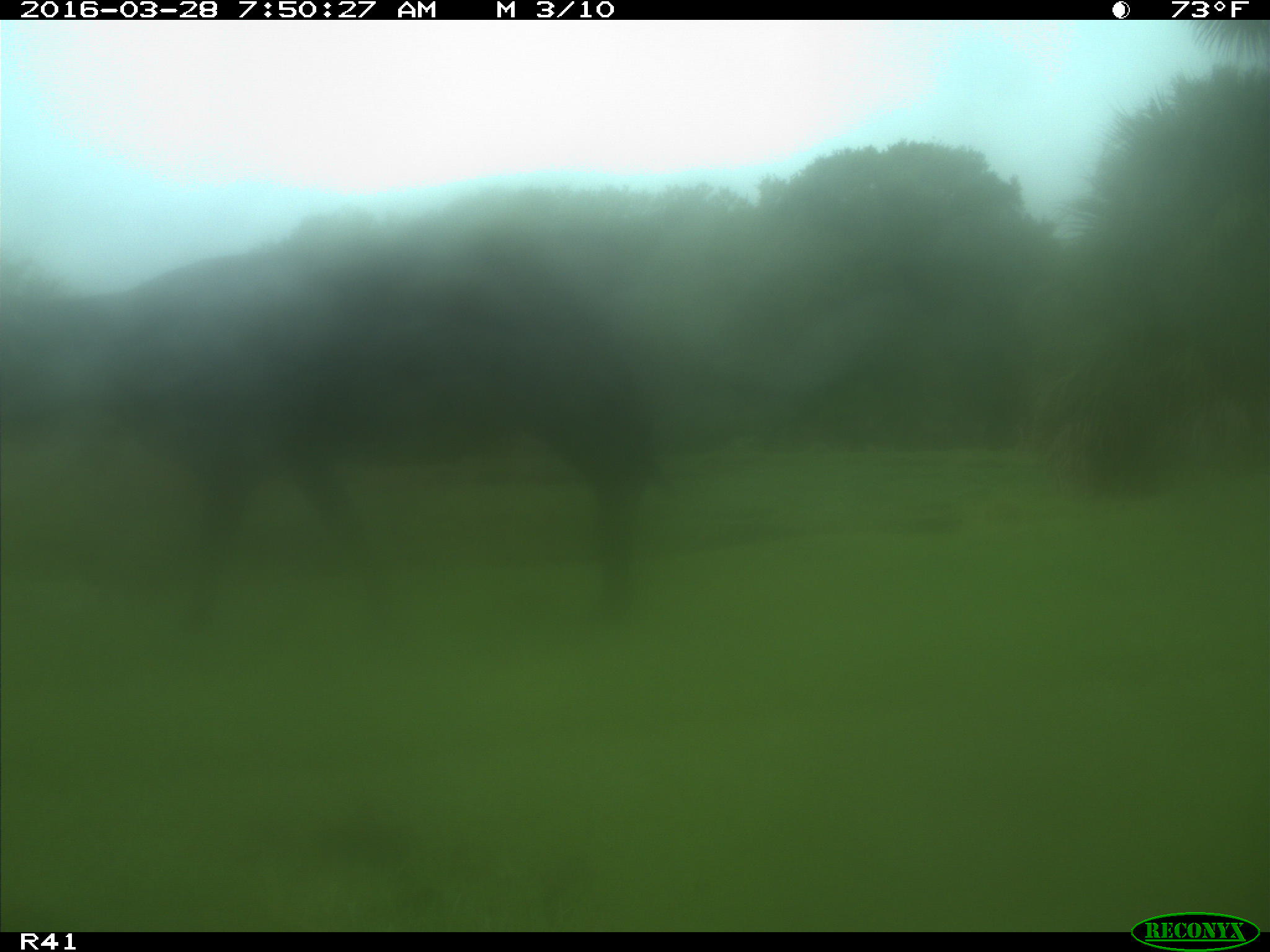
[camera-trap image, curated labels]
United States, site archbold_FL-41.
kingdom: Animalia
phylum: Chordata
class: Mammalia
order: Artiodactyla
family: Bovidae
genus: Bos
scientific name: Bos taurus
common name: domestic cow